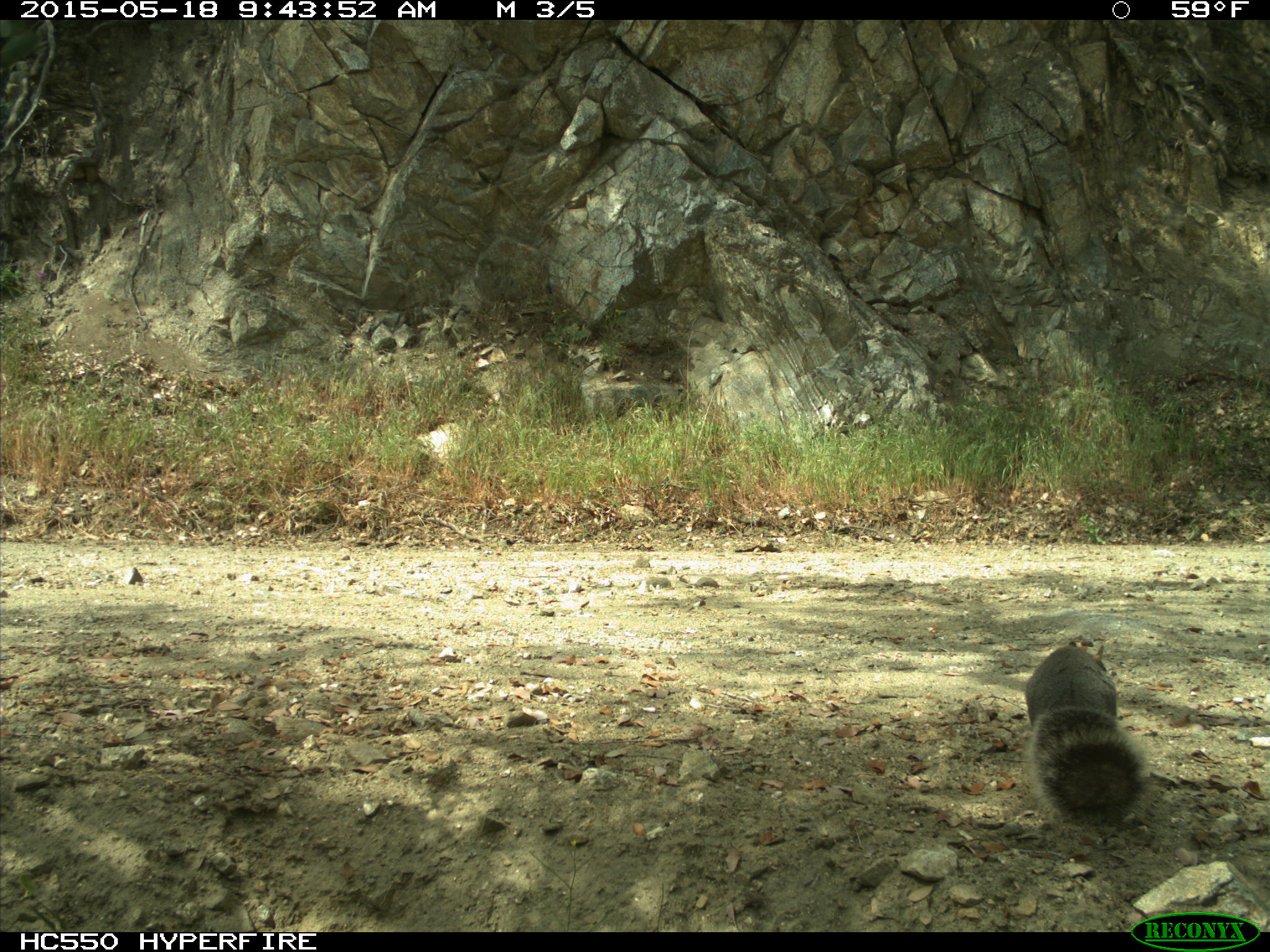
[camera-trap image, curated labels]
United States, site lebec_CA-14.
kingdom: Animalia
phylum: Chordata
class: Mammalia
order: Rodentia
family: Sciuridae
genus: Sciurus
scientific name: Sciurus carolinensis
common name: eastern gray squirrel